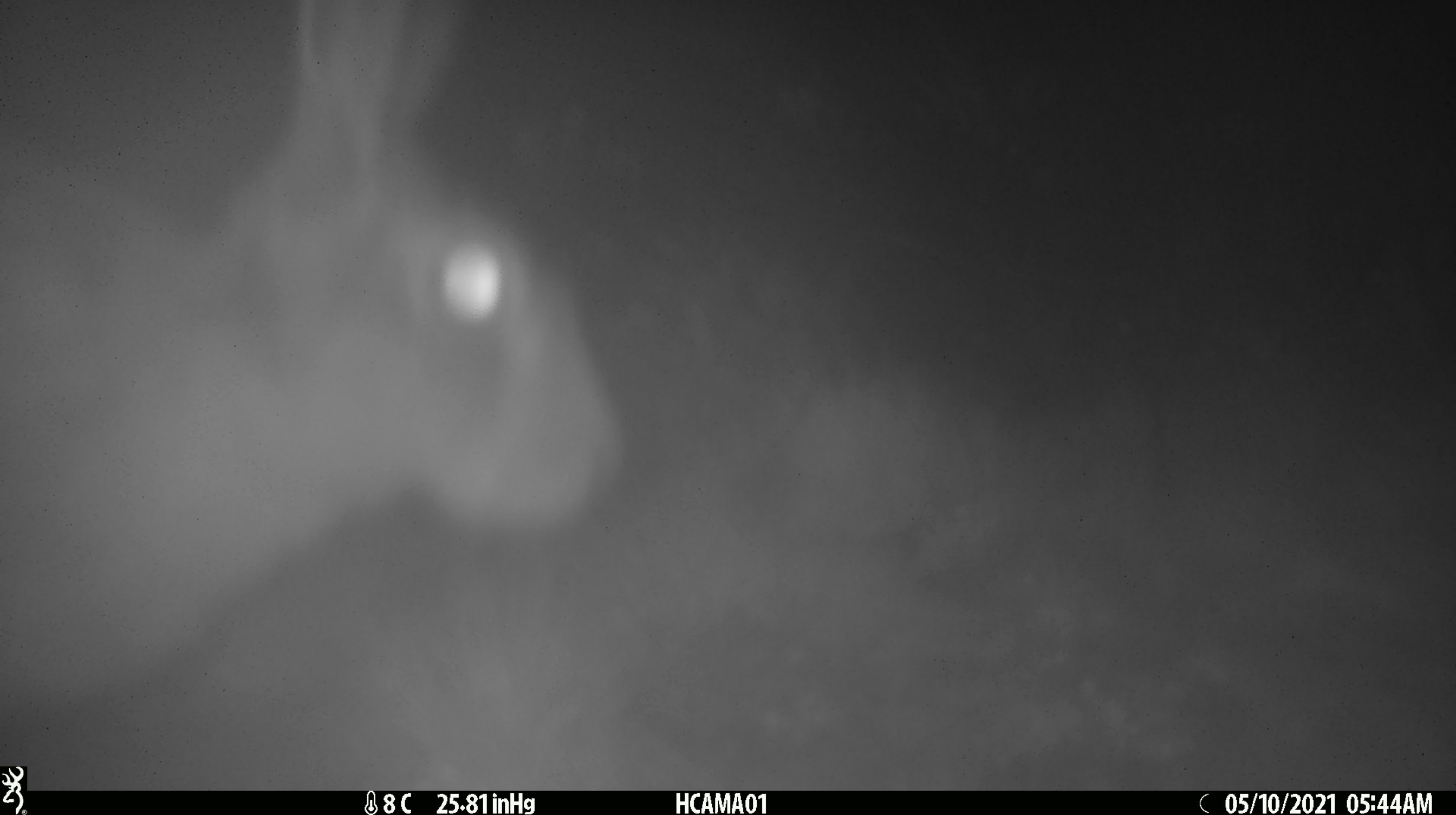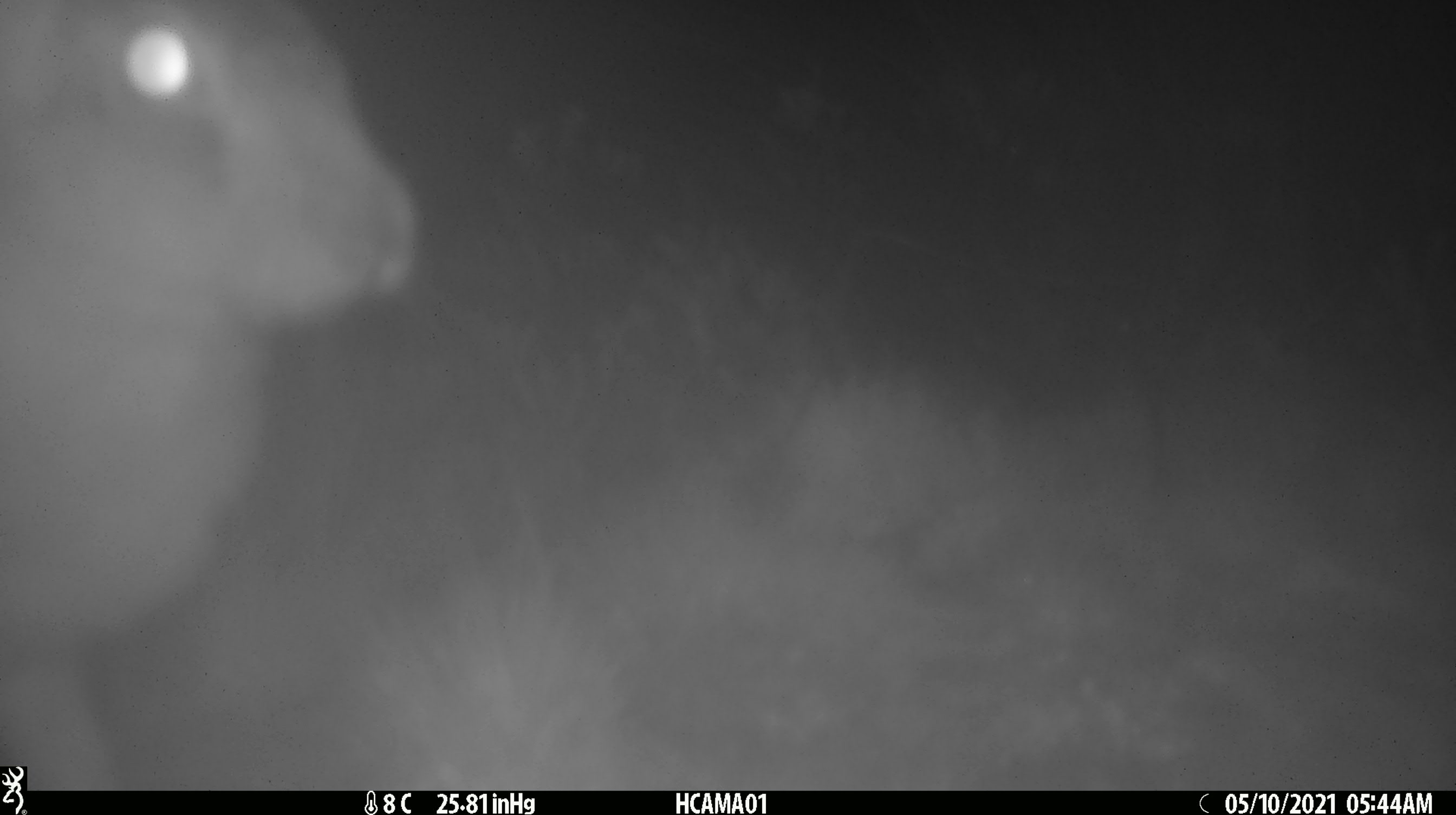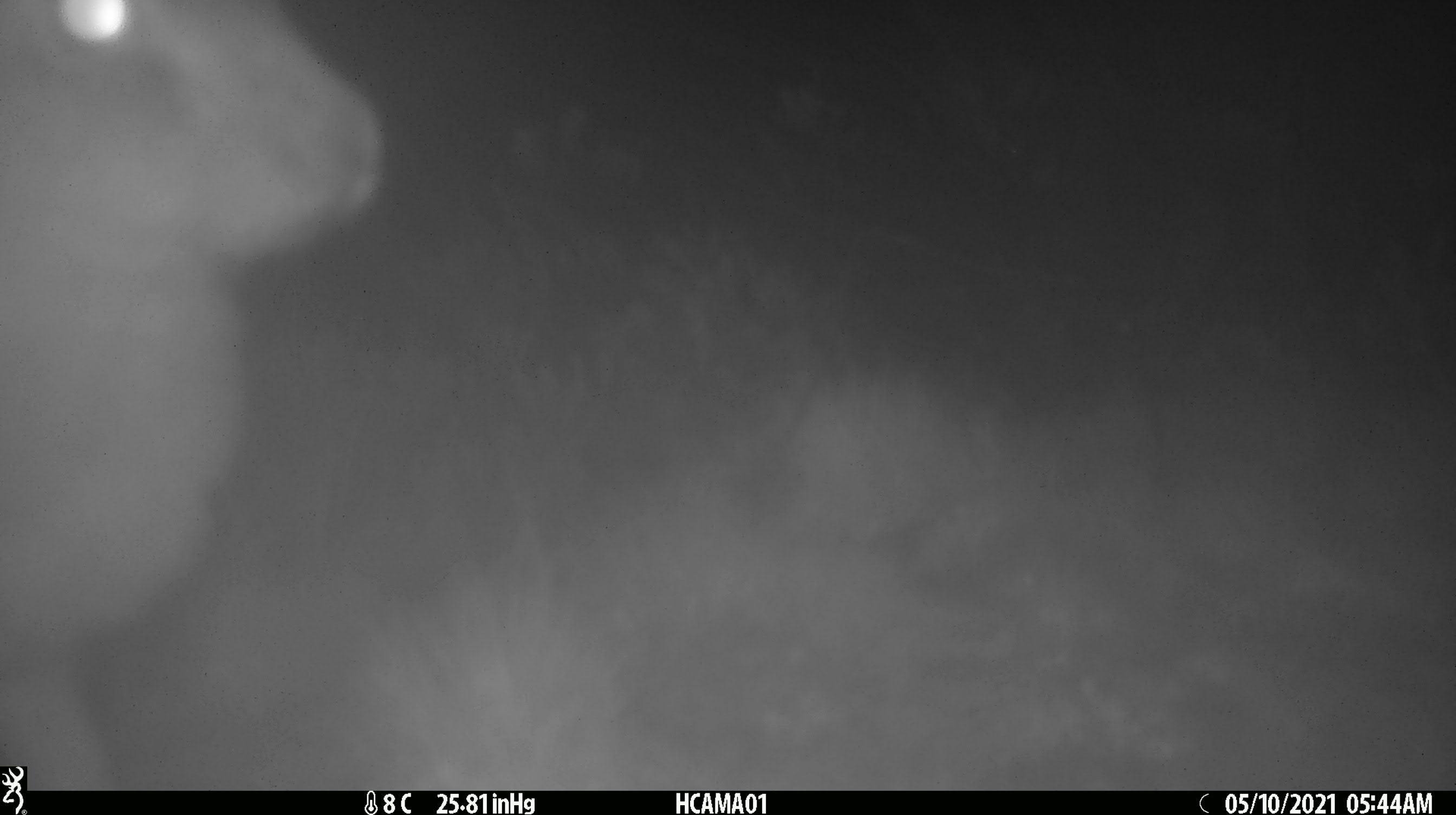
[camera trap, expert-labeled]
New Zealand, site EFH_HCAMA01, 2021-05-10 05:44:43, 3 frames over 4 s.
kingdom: Animalia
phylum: Chordata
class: Mammalia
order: Lagomorpha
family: Leporidae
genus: Lepus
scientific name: Lepus europaeus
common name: brown hare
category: hare